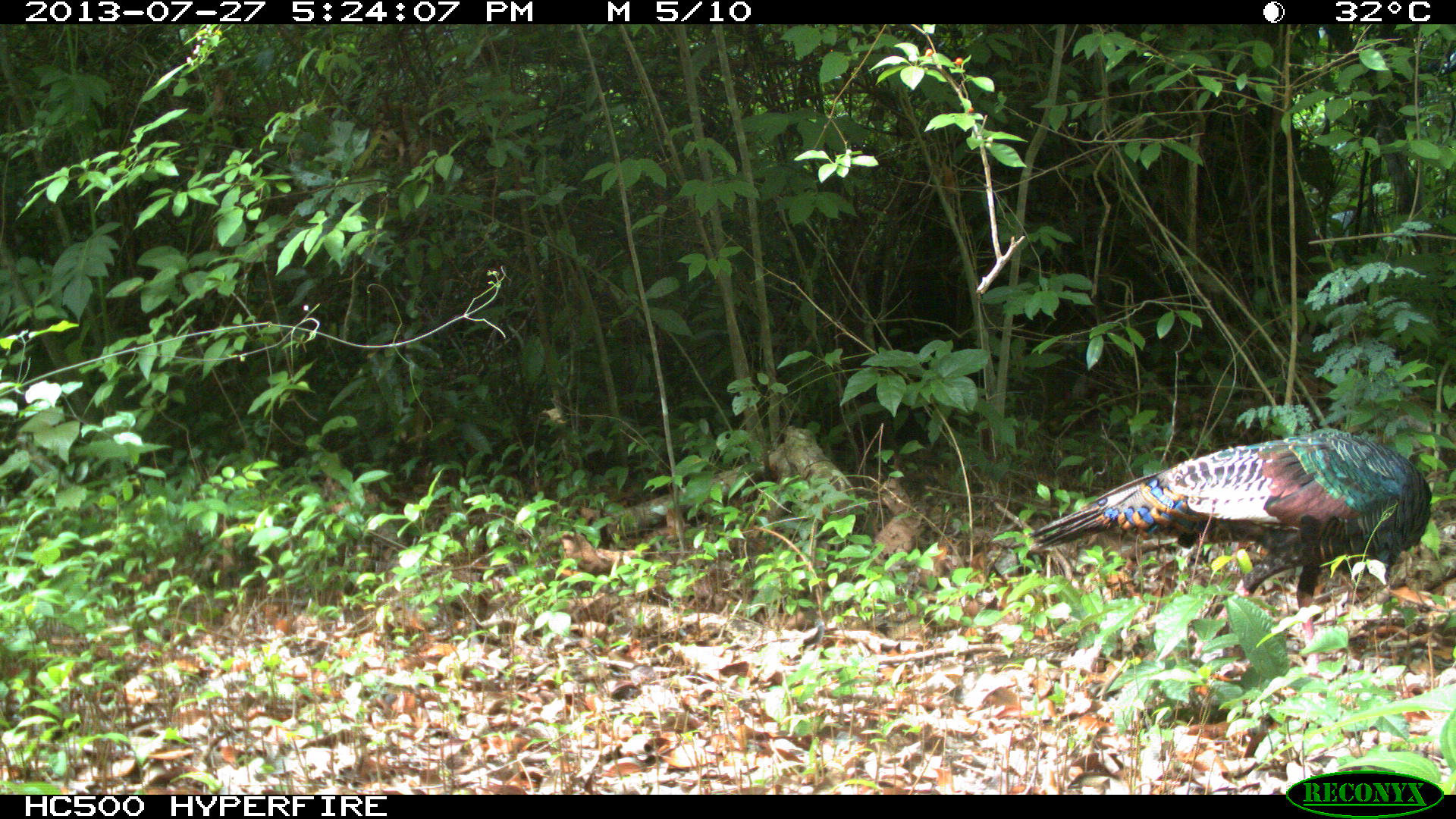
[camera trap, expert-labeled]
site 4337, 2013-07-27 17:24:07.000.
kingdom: Animalia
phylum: Chordata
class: Aves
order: Galliformes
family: Phasianidae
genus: Meleagris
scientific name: Meleagris ocellata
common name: ocellated turkey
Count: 1.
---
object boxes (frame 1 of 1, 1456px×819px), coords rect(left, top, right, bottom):
meleagris ocellata: rect(1026, 427, 1431, 676)